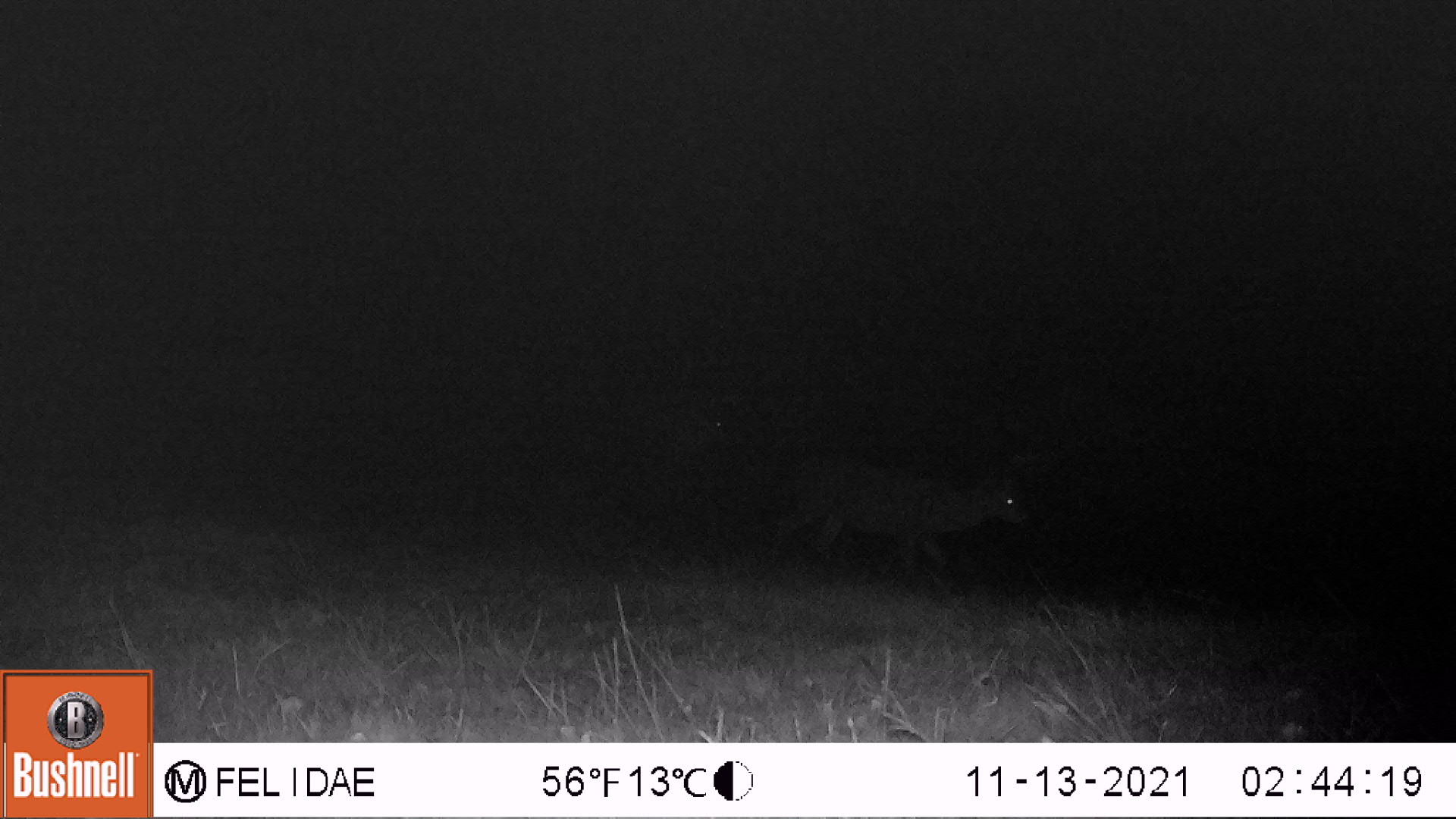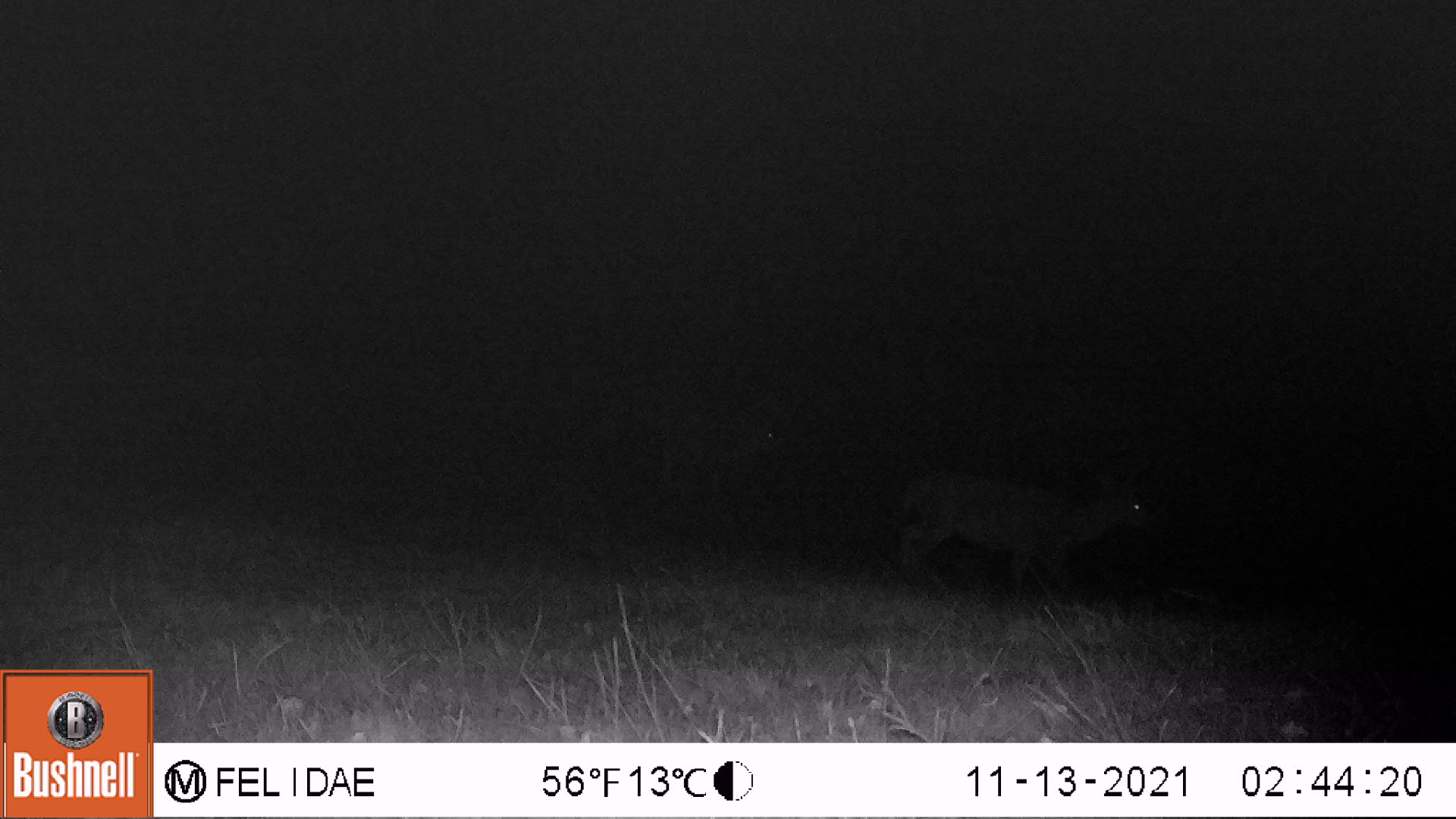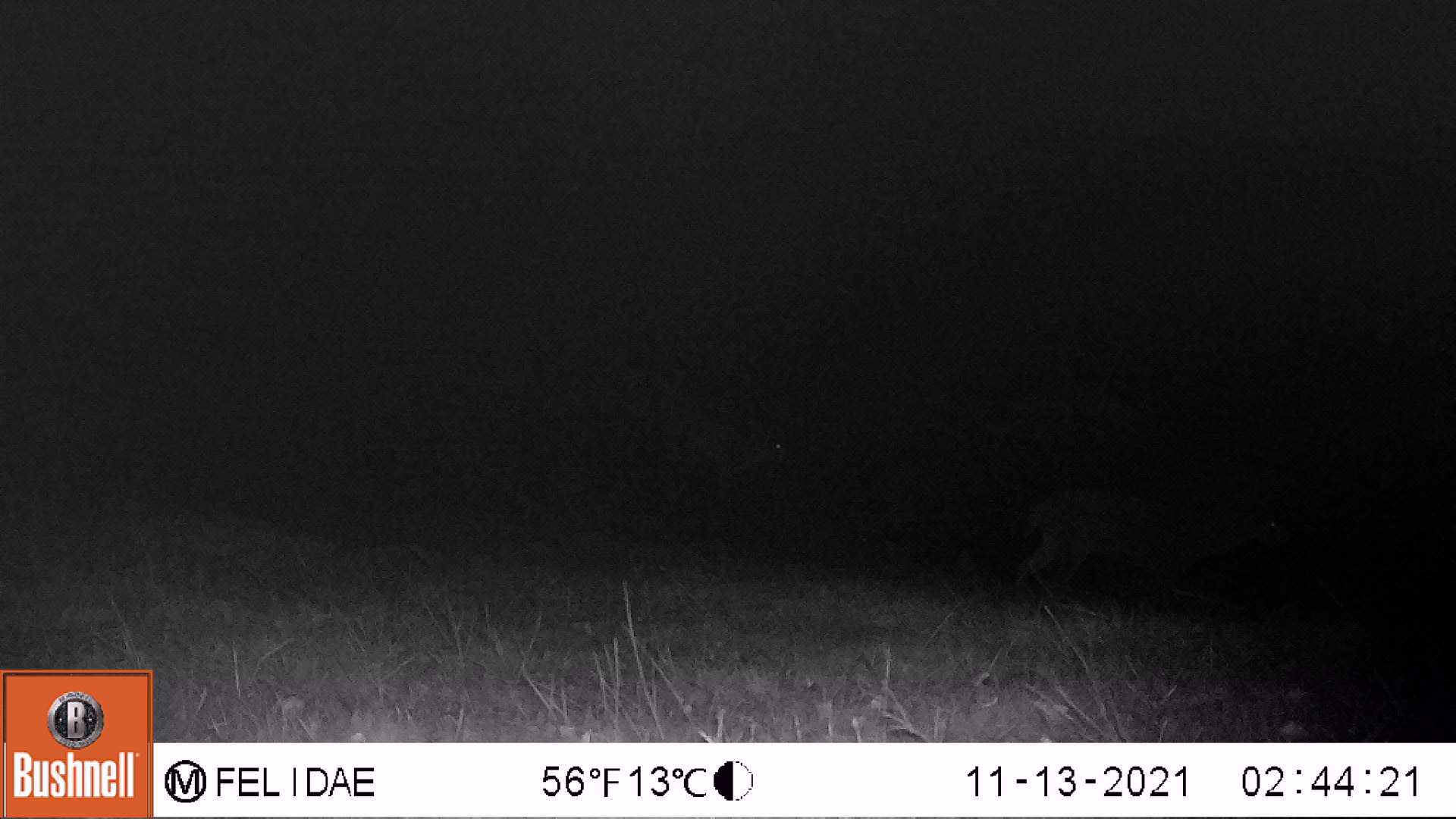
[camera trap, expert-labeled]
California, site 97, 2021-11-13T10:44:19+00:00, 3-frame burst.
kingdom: Animalia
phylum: Chordata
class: Mammalia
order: Artiodactyla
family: Cervidae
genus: Odocoileus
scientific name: Odocoileus hemionus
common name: mule deer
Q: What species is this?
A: Mule deer (Odocoileus hemionus).